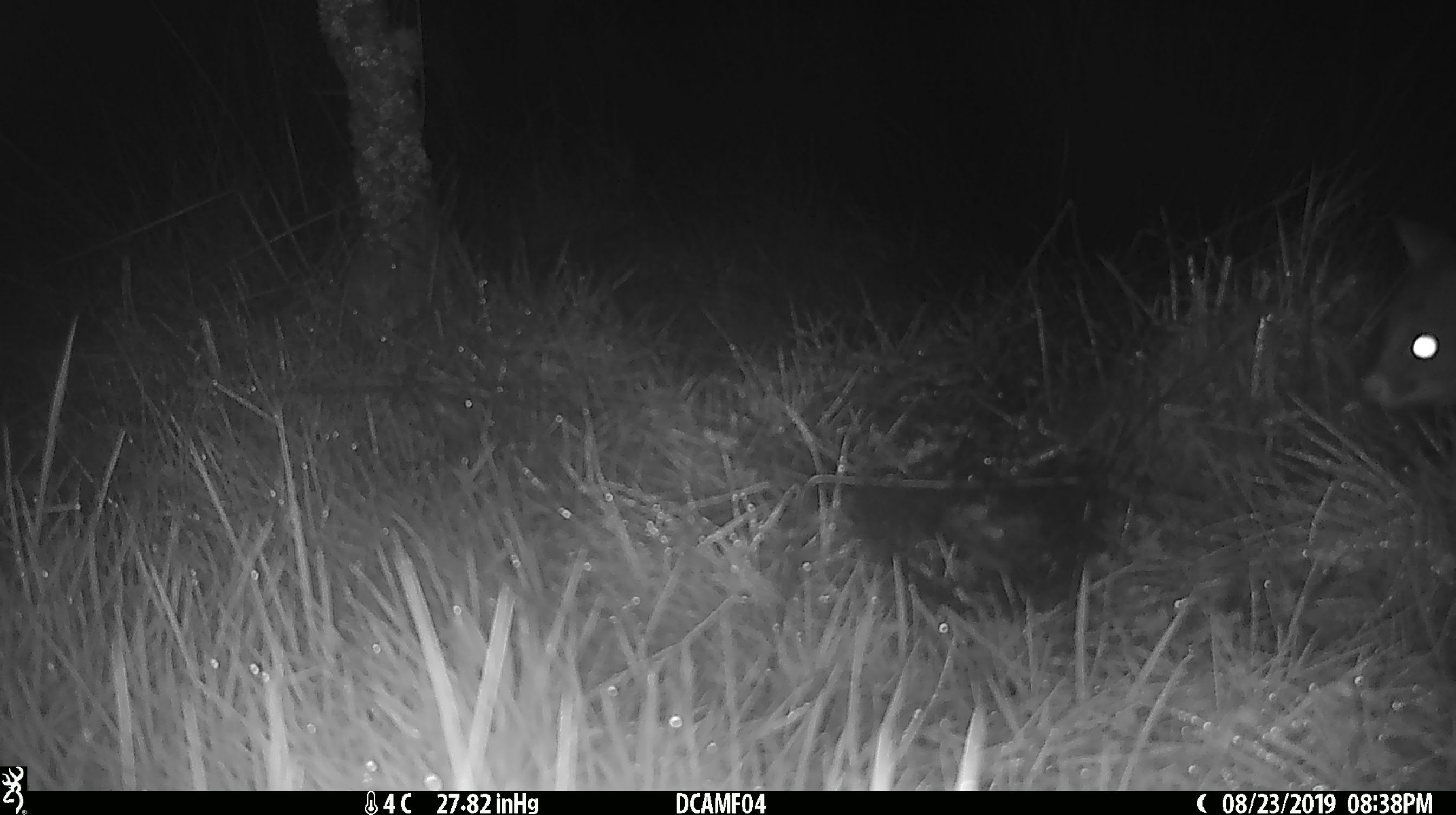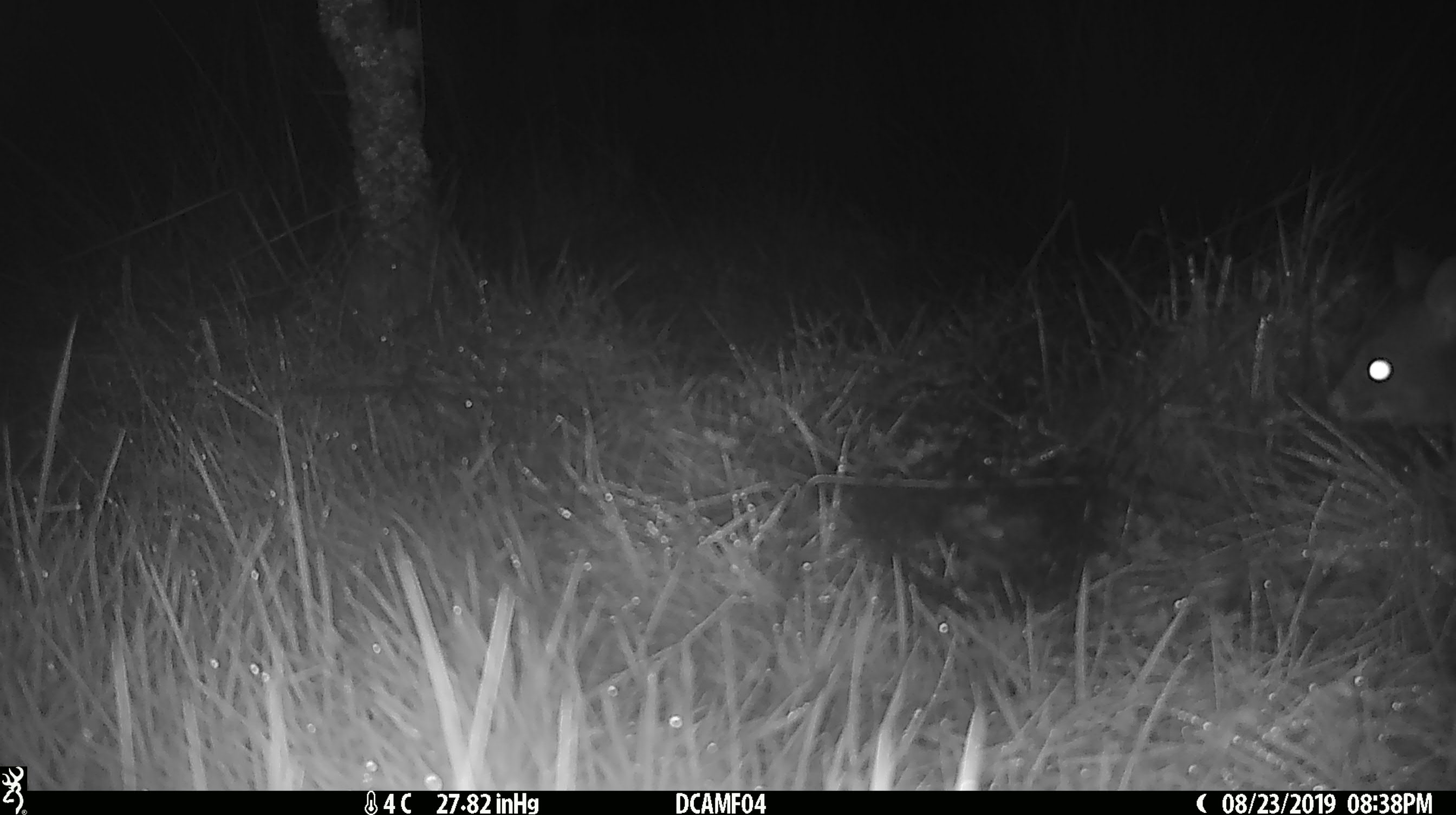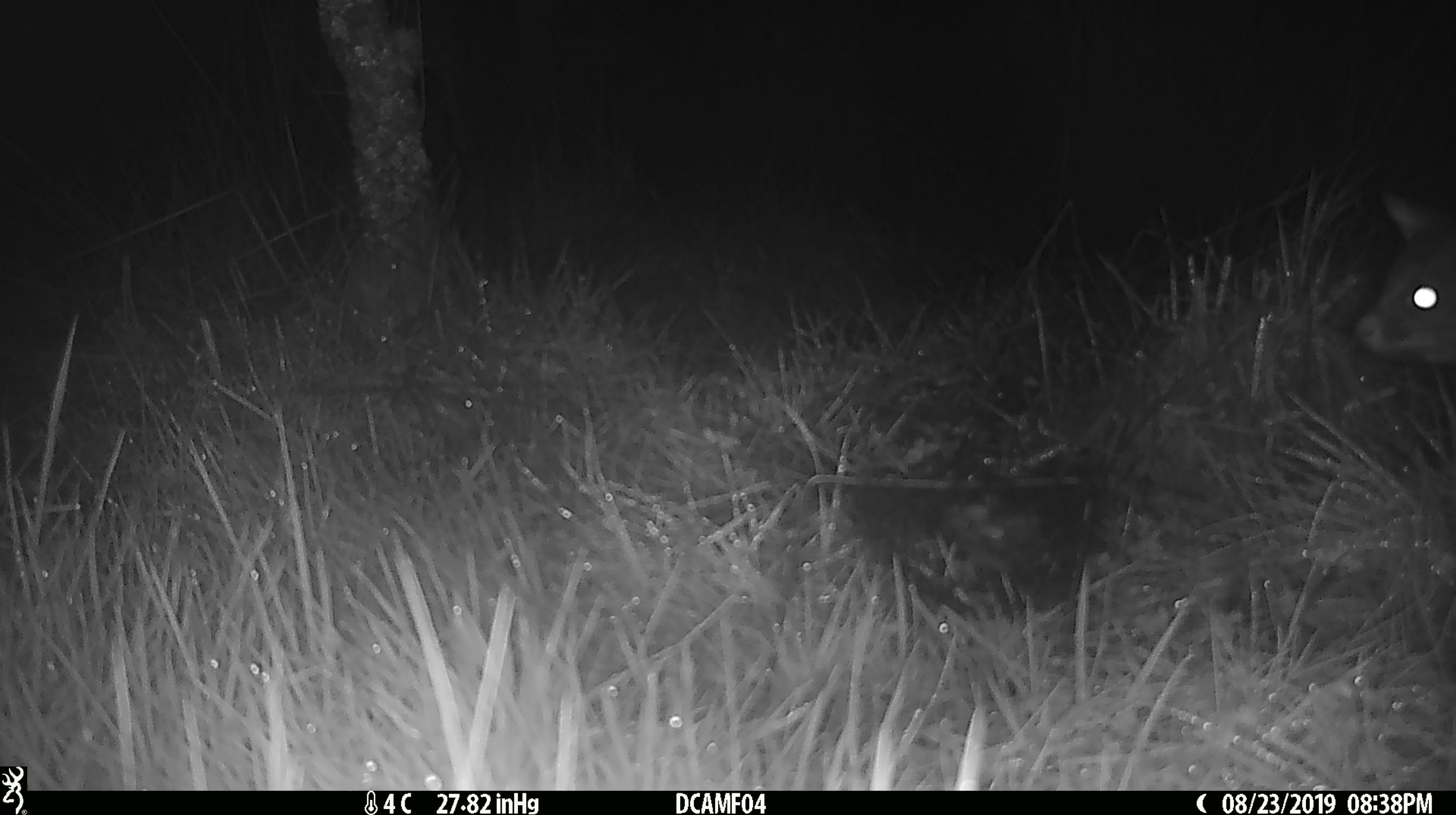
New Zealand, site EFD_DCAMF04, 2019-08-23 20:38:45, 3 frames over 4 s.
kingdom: Animalia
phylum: Chordata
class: Mammalia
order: Diprotodontia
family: Phalangeridae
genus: Trichosurus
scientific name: Trichosurus vulpecula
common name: common brushtail possum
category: possum